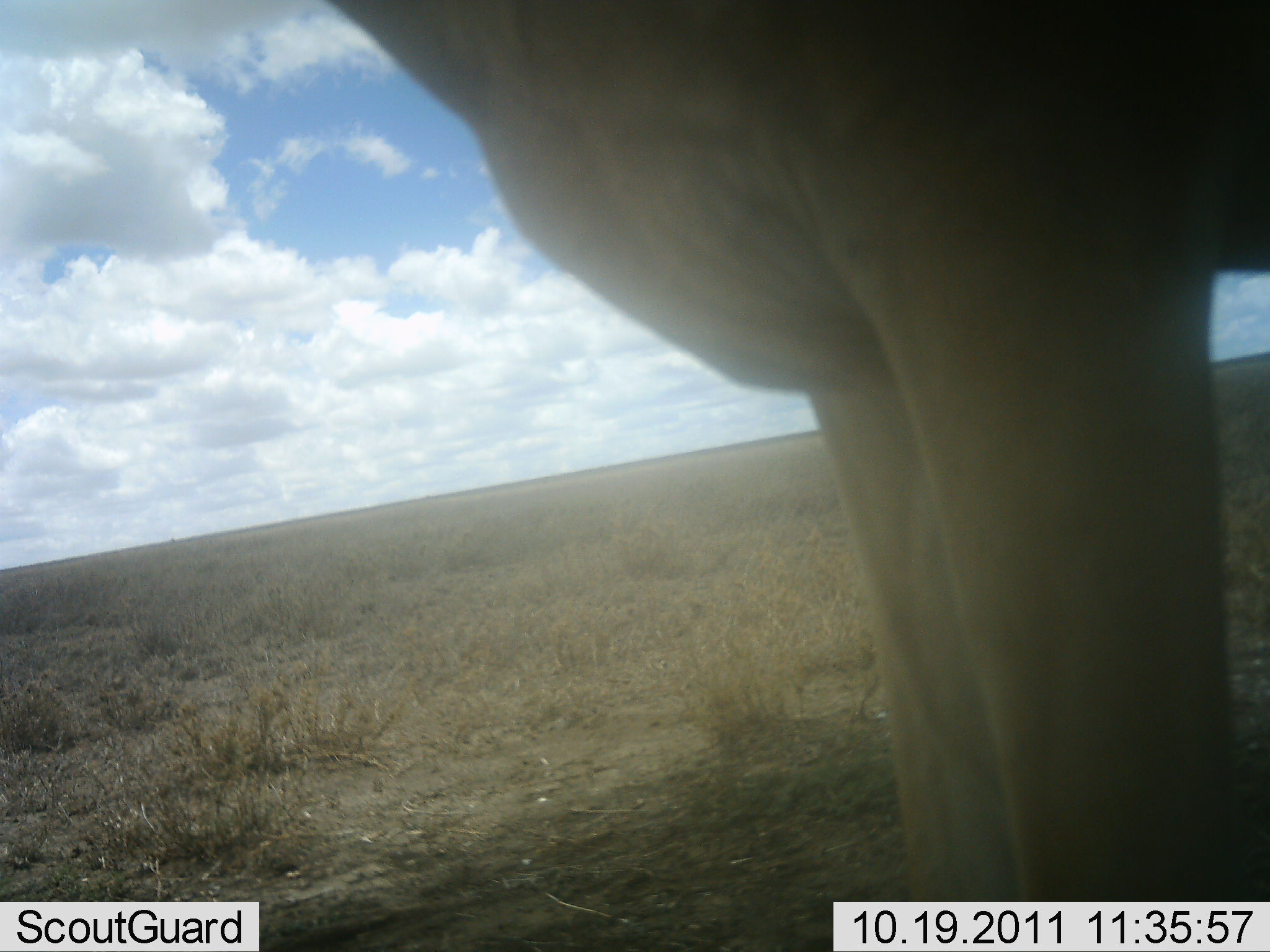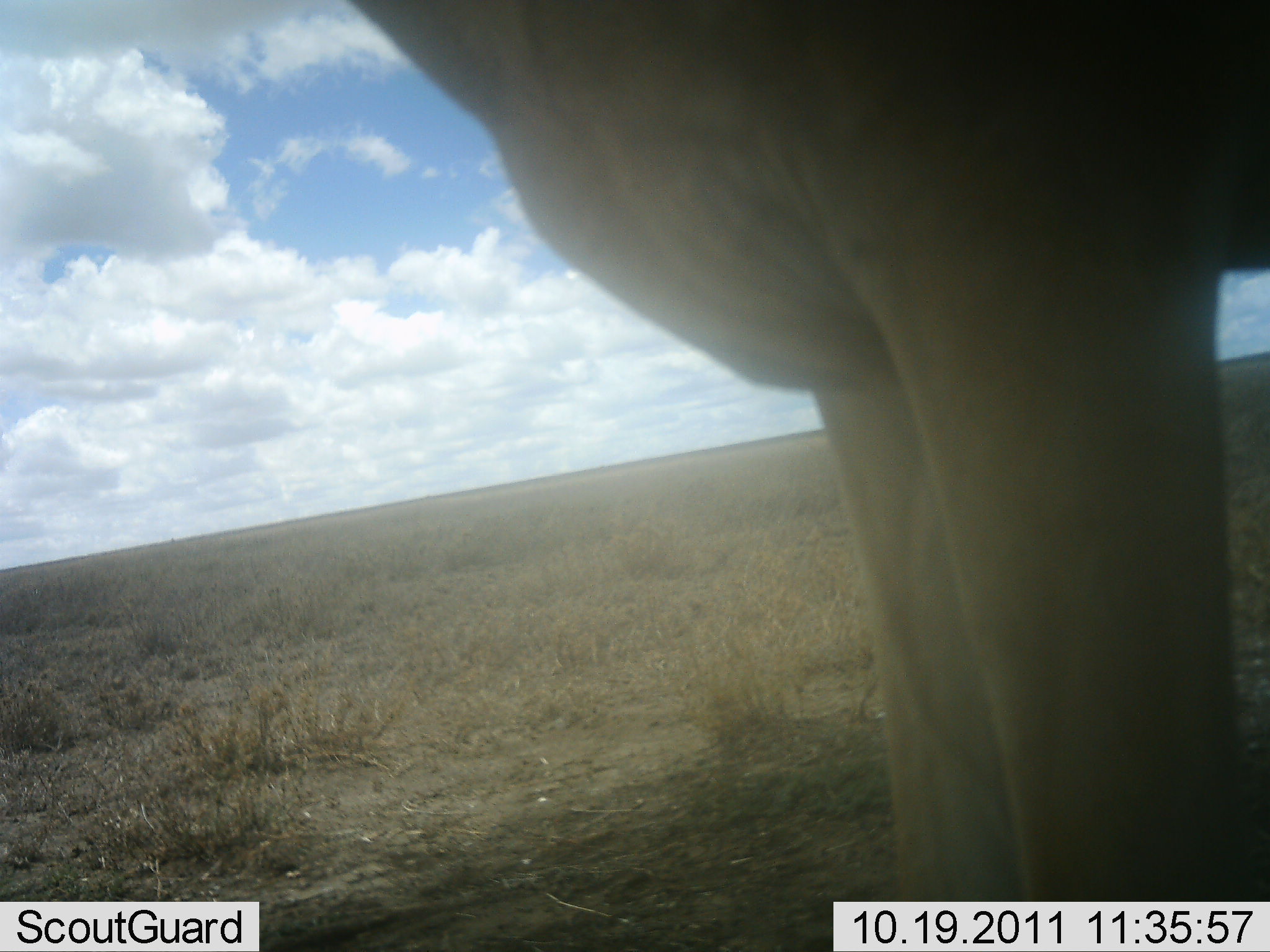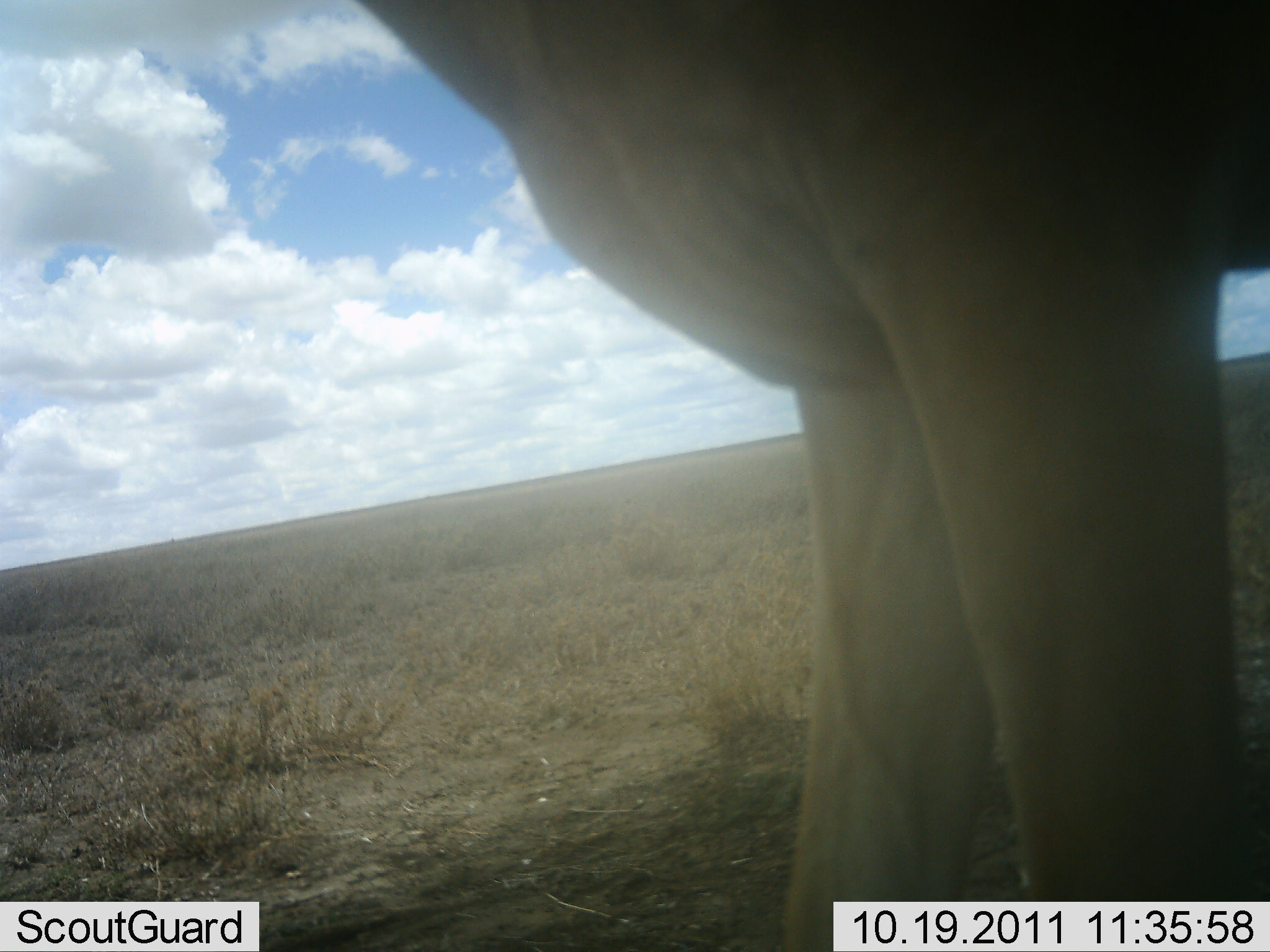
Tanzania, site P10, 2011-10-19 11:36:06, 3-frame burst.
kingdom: Animalia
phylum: Chordata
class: Mammalia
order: Artiodactyla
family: Bovidae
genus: Alcelaphus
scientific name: Alcelaphus buselaphus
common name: hartebeest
Hartebeest (Alcelaphus buselaphus), count 1. Behavior (volunteer vote fractions): standing 100%, resting 0%, moving 0%, interacting 0%. Young present (vote fraction): 0%. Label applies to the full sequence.